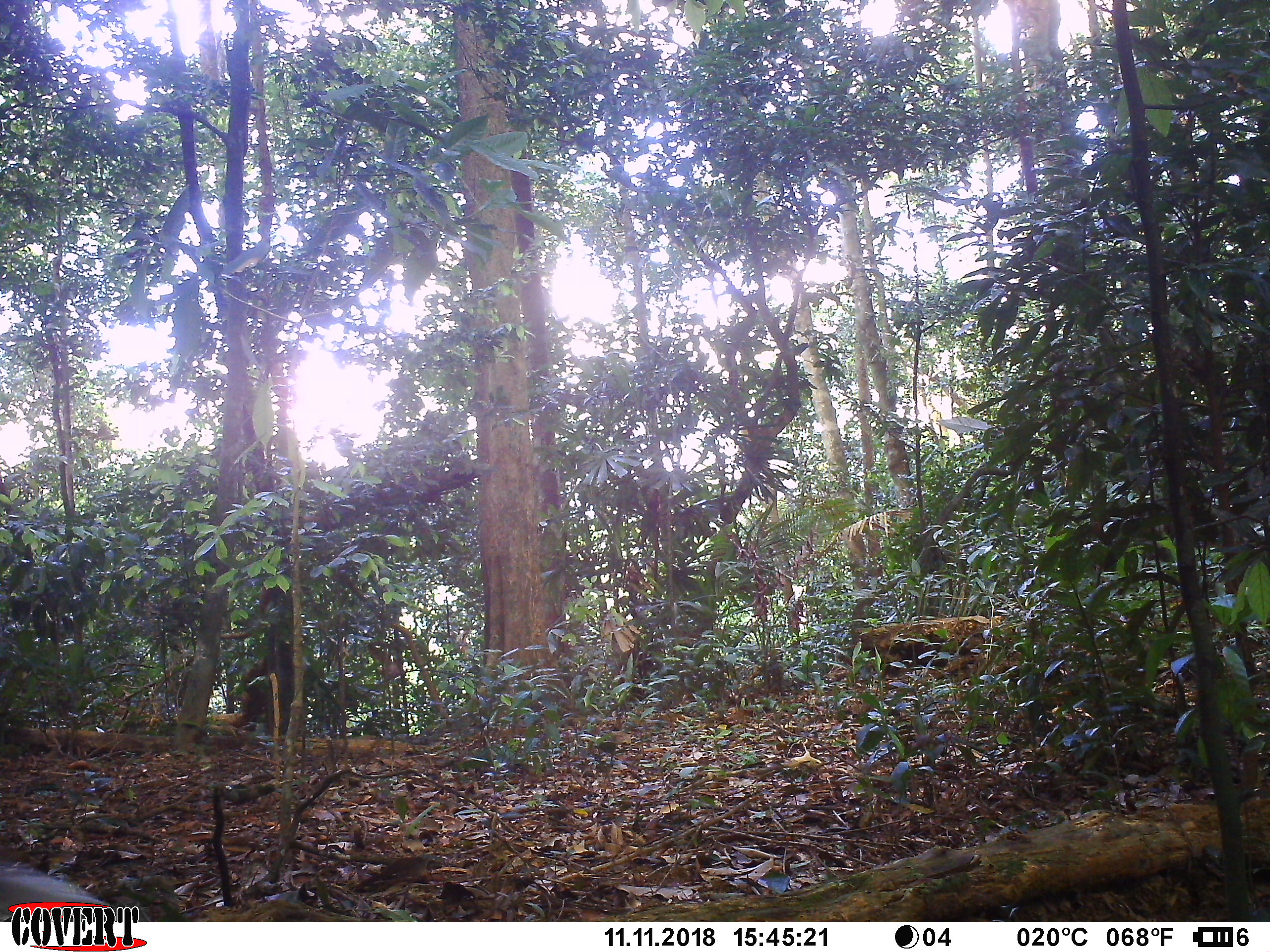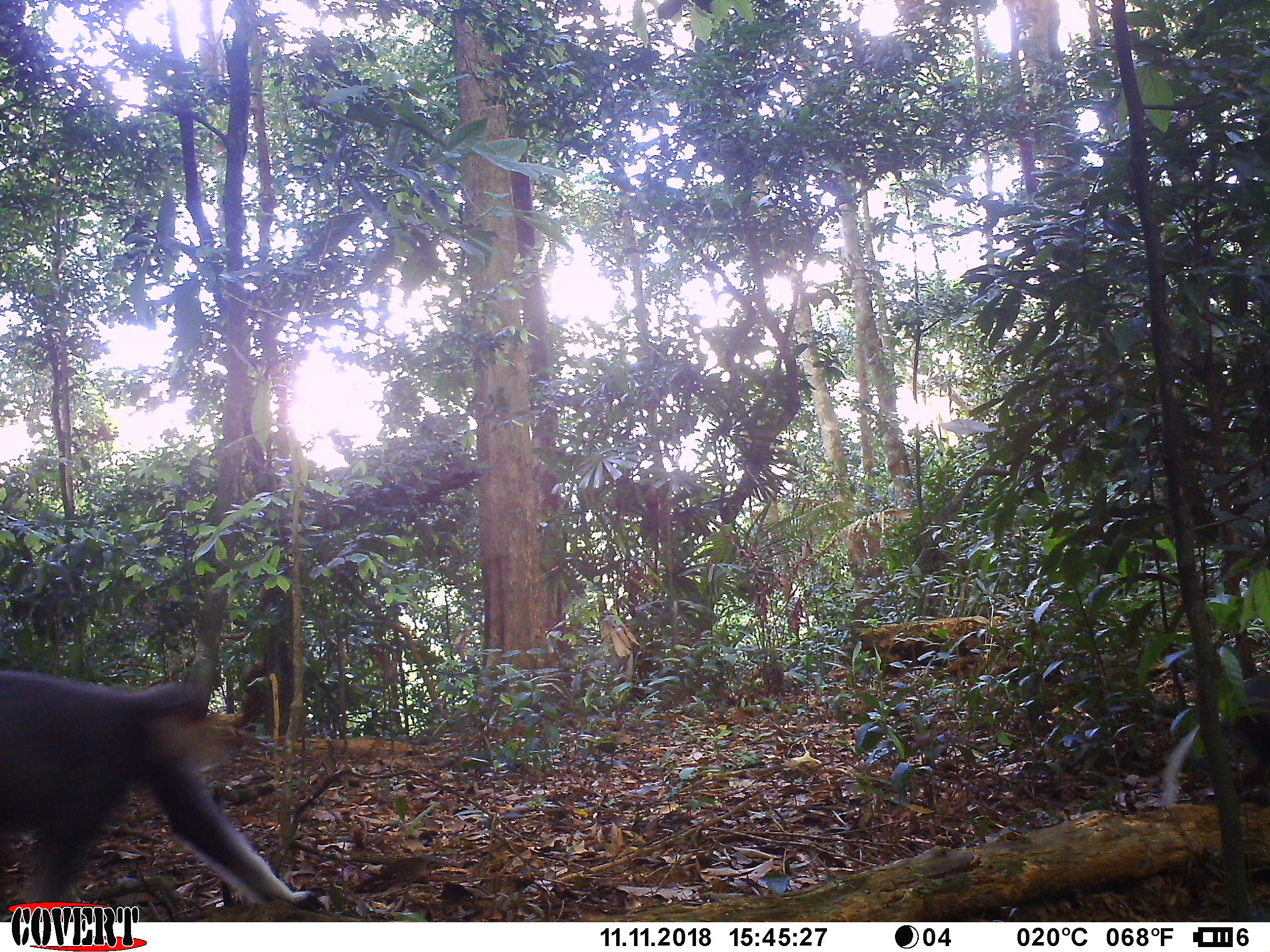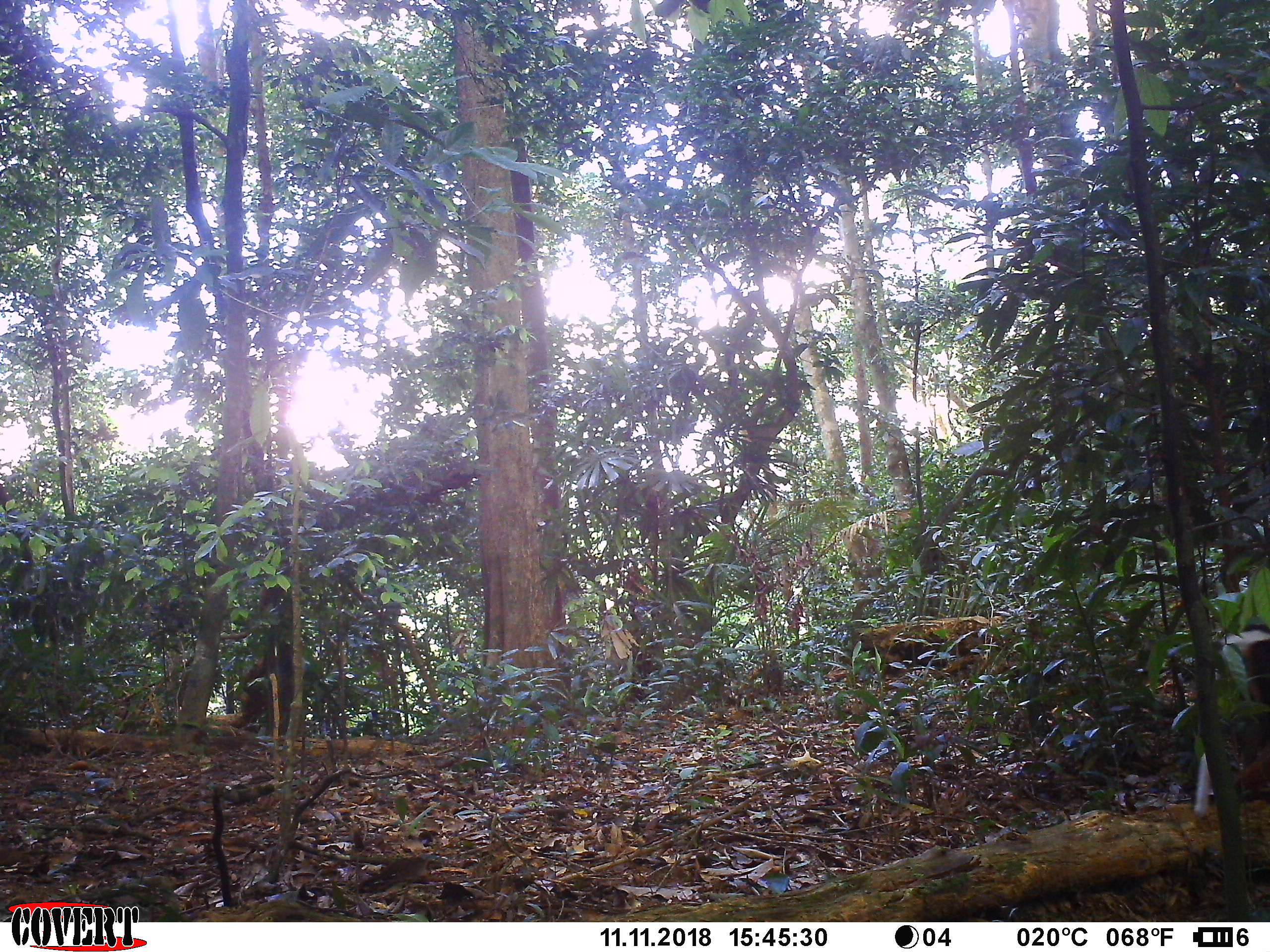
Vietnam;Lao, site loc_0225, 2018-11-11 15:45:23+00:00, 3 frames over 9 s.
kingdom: Animalia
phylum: Chordata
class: Mammalia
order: Primates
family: Cercopithecidae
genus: Pygathrix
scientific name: Pygathrix nemaeus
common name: red-shanked douc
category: red shanked douc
Red shanked douc (red-shanked douc) (Pygathrix nemaeus). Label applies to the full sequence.